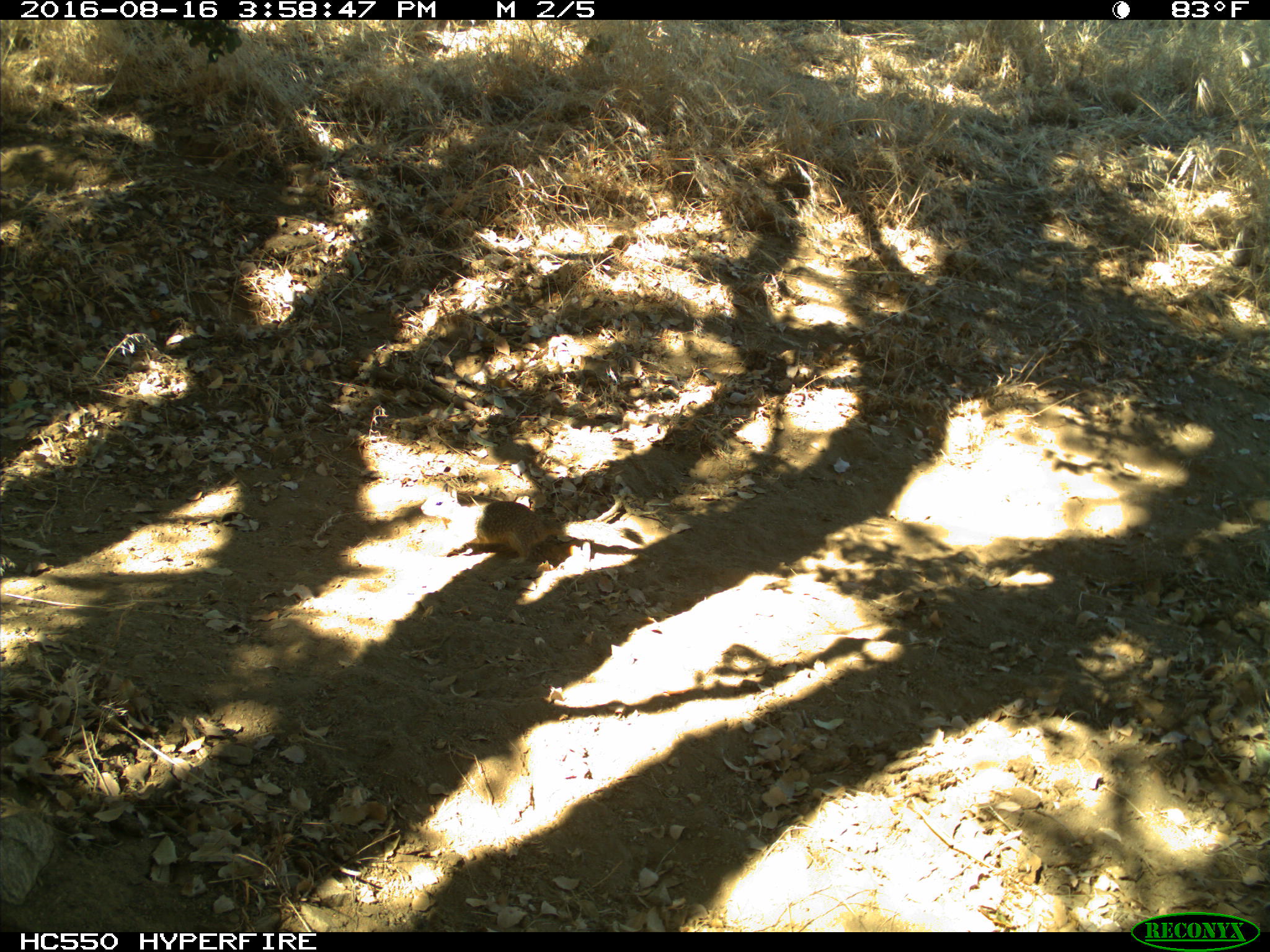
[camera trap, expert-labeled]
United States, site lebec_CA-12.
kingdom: Animalia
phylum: Chordata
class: Mammalia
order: Rodentia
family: Sciuridae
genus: Otospermophilus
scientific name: Otospermophilus beecheyi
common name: california ground squirrel